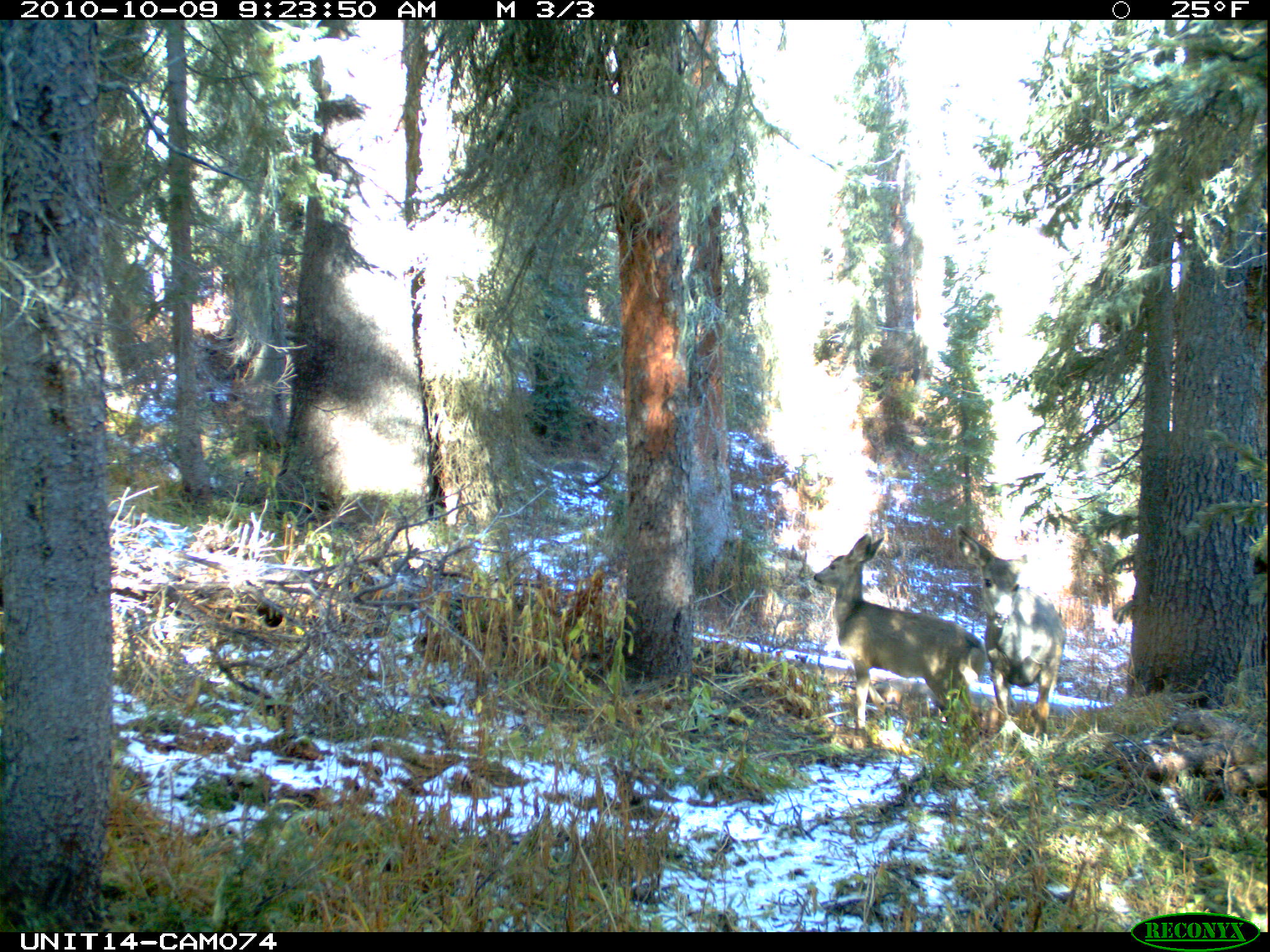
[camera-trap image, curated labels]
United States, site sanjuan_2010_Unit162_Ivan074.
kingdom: Animalia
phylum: Chordata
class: Mammalia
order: Artiodactyla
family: Cervidae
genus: Odocoileus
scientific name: Odocoileus hemionus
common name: mule deer